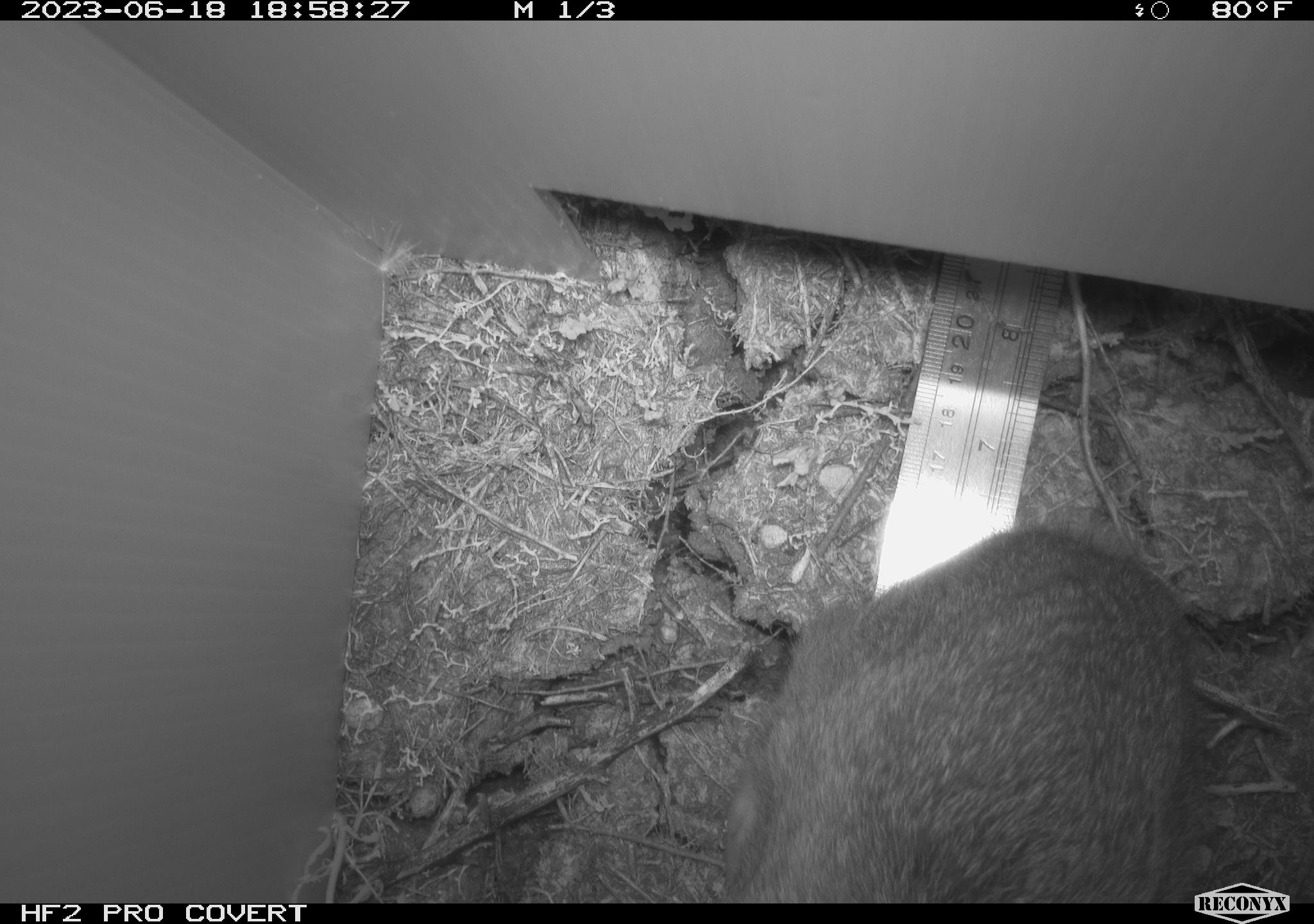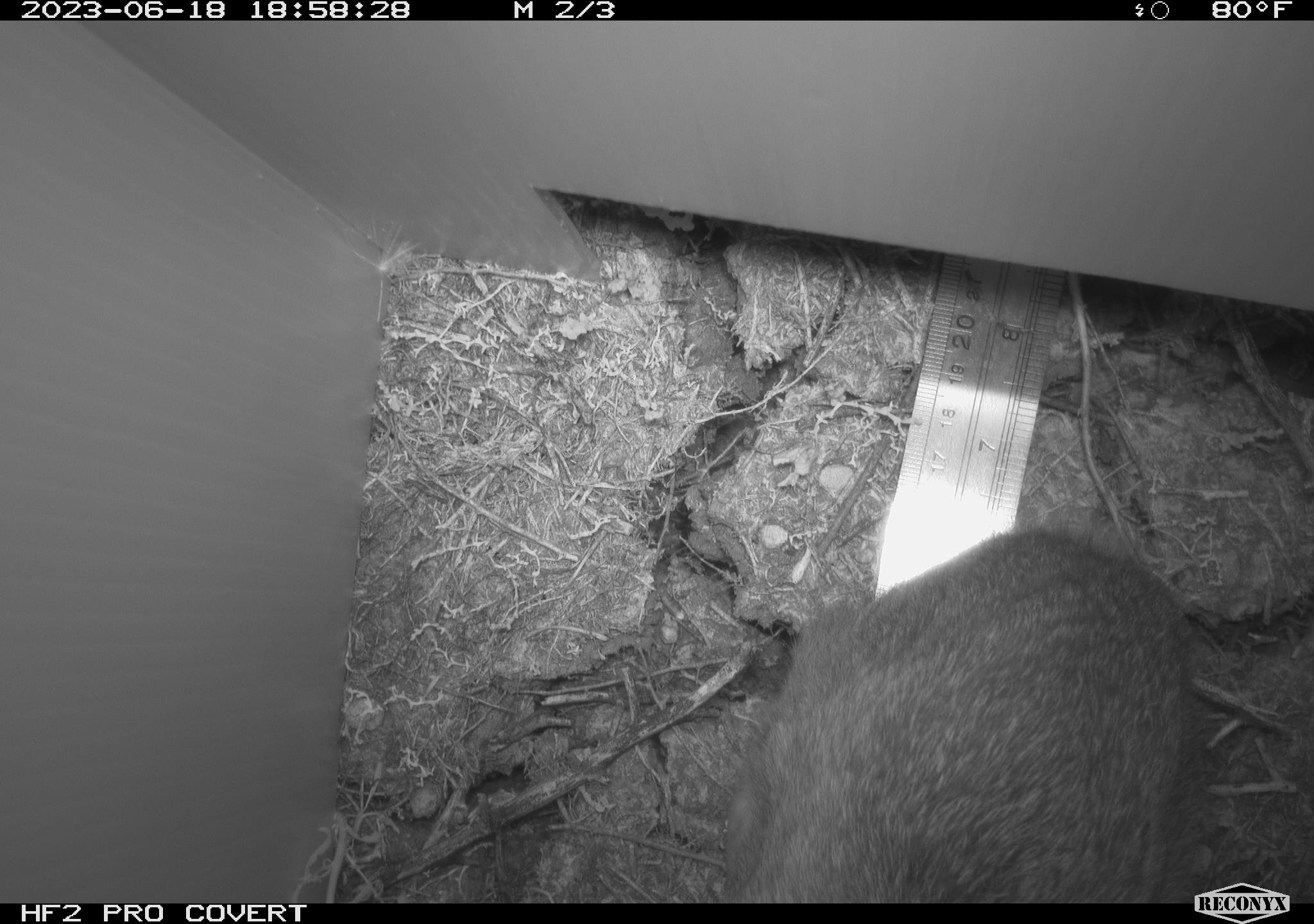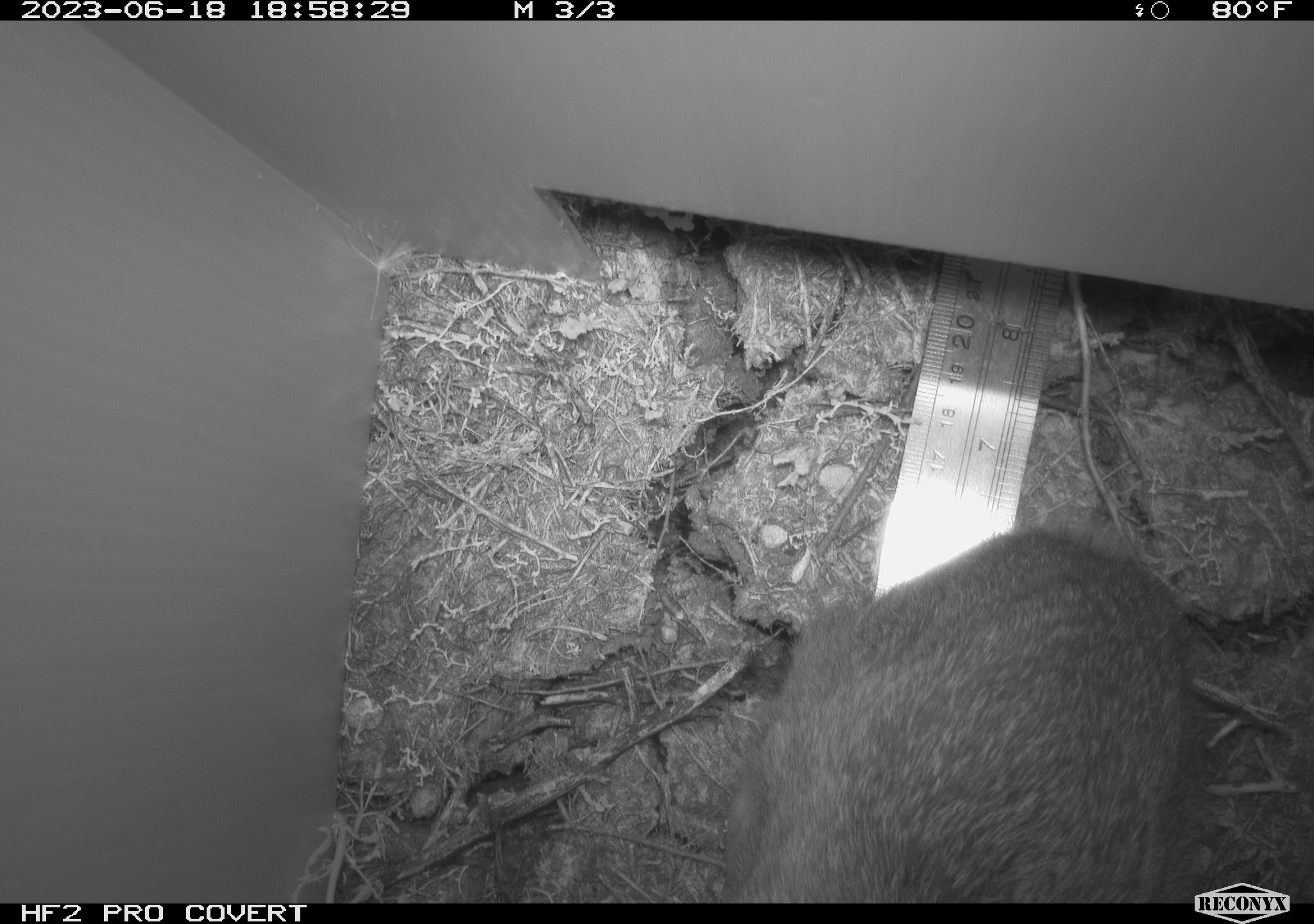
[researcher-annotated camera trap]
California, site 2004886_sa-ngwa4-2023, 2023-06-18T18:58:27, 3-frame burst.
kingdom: Animalia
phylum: Chordata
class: Mammalia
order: Lagomorpha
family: Leporidae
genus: Sylvilagus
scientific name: Sylvilagus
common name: cottontail rabbits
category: sylvilagus species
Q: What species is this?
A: Sylvilagus species (cottontail rabbits) (Sylvilagus).